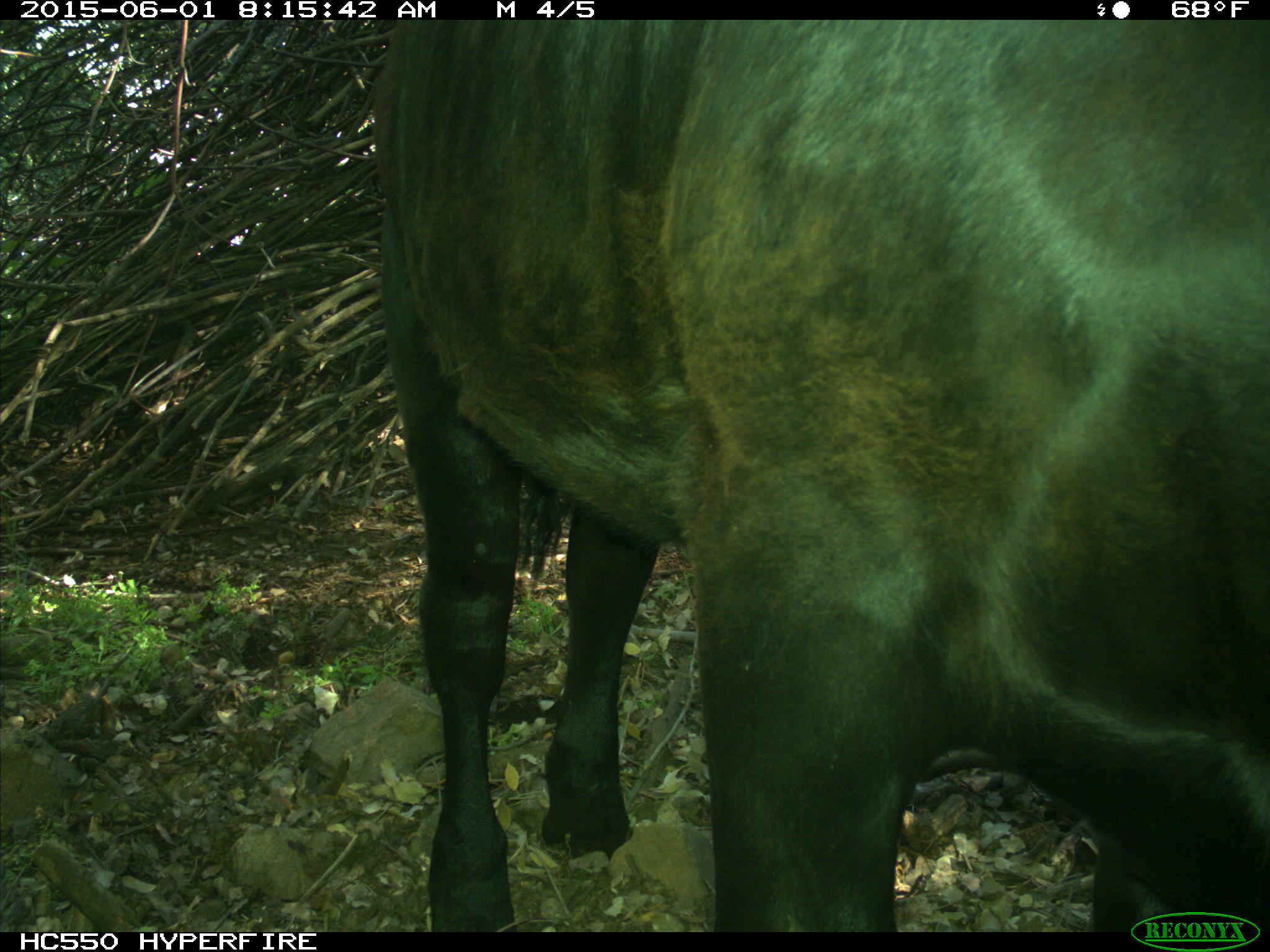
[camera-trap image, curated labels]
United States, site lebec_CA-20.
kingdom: Animalia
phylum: Chordata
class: Mammalia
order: Artiodactyla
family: Bovidae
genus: Bos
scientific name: Bos taurus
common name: domestic cow